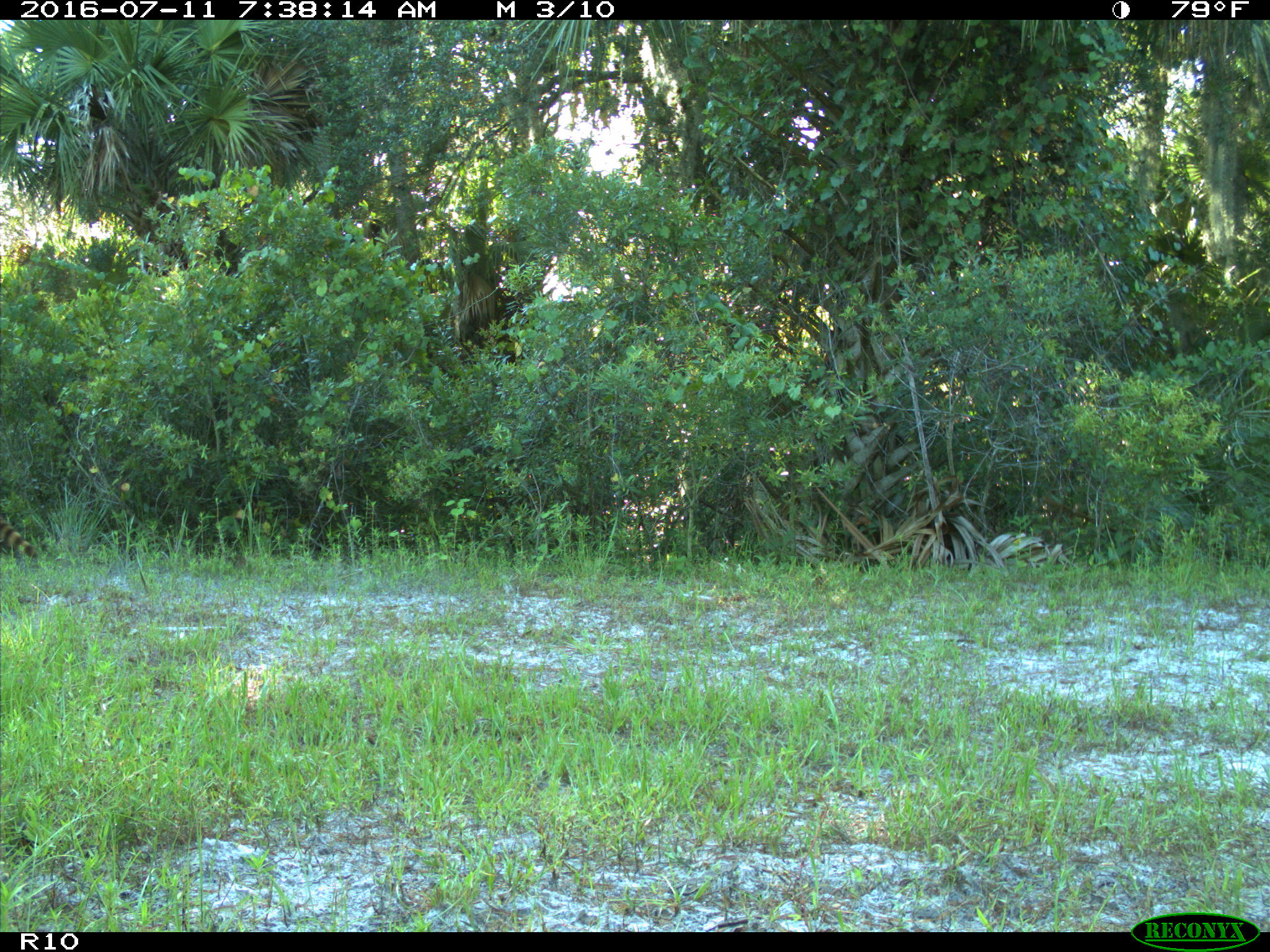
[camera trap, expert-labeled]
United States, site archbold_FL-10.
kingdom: Animalia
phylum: Chordata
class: Mammalia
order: Carnivora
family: Procyonidae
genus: Procyon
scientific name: Procyon lotor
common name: common raccoon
Procyon lotor (common raccoon).